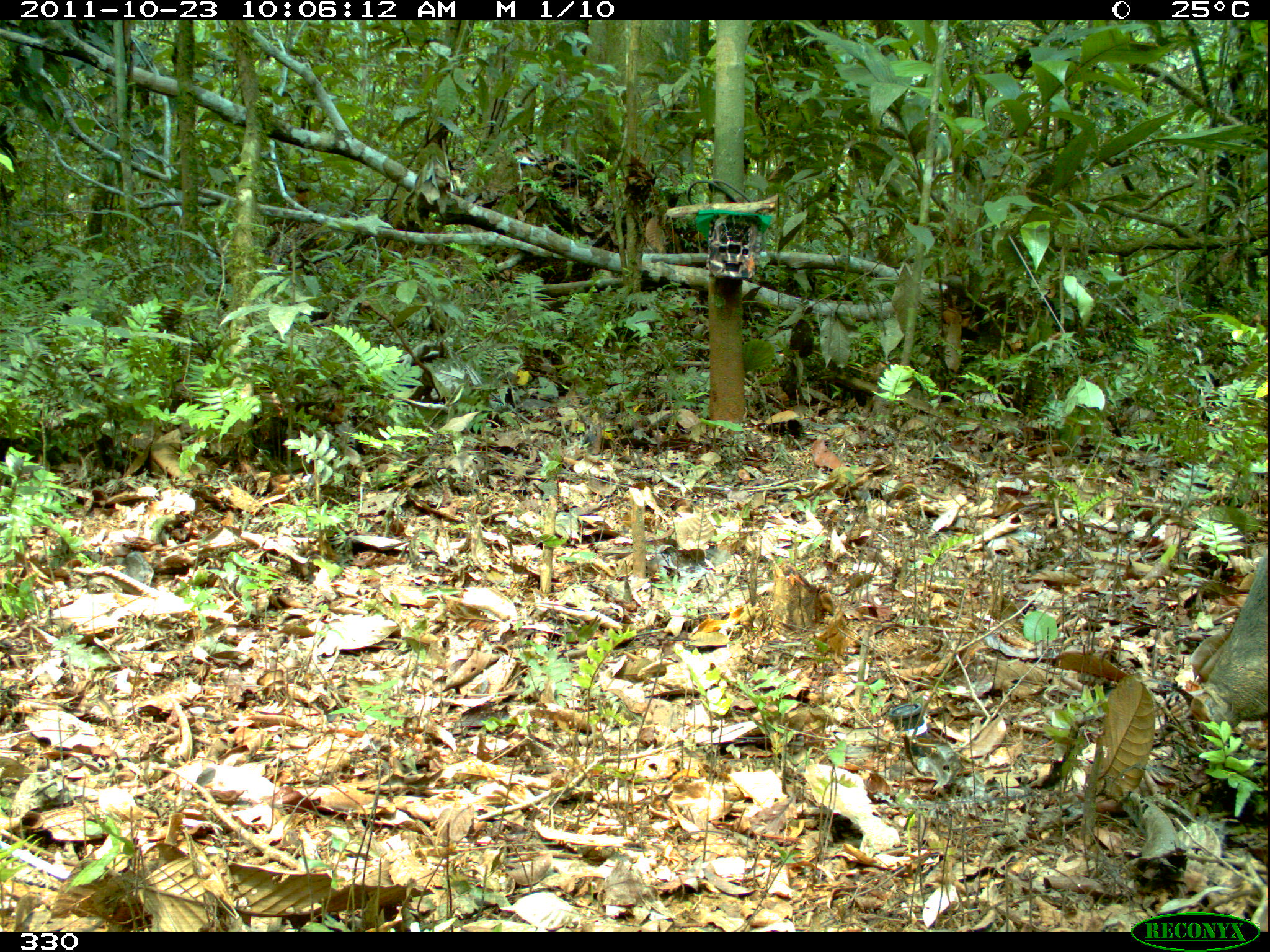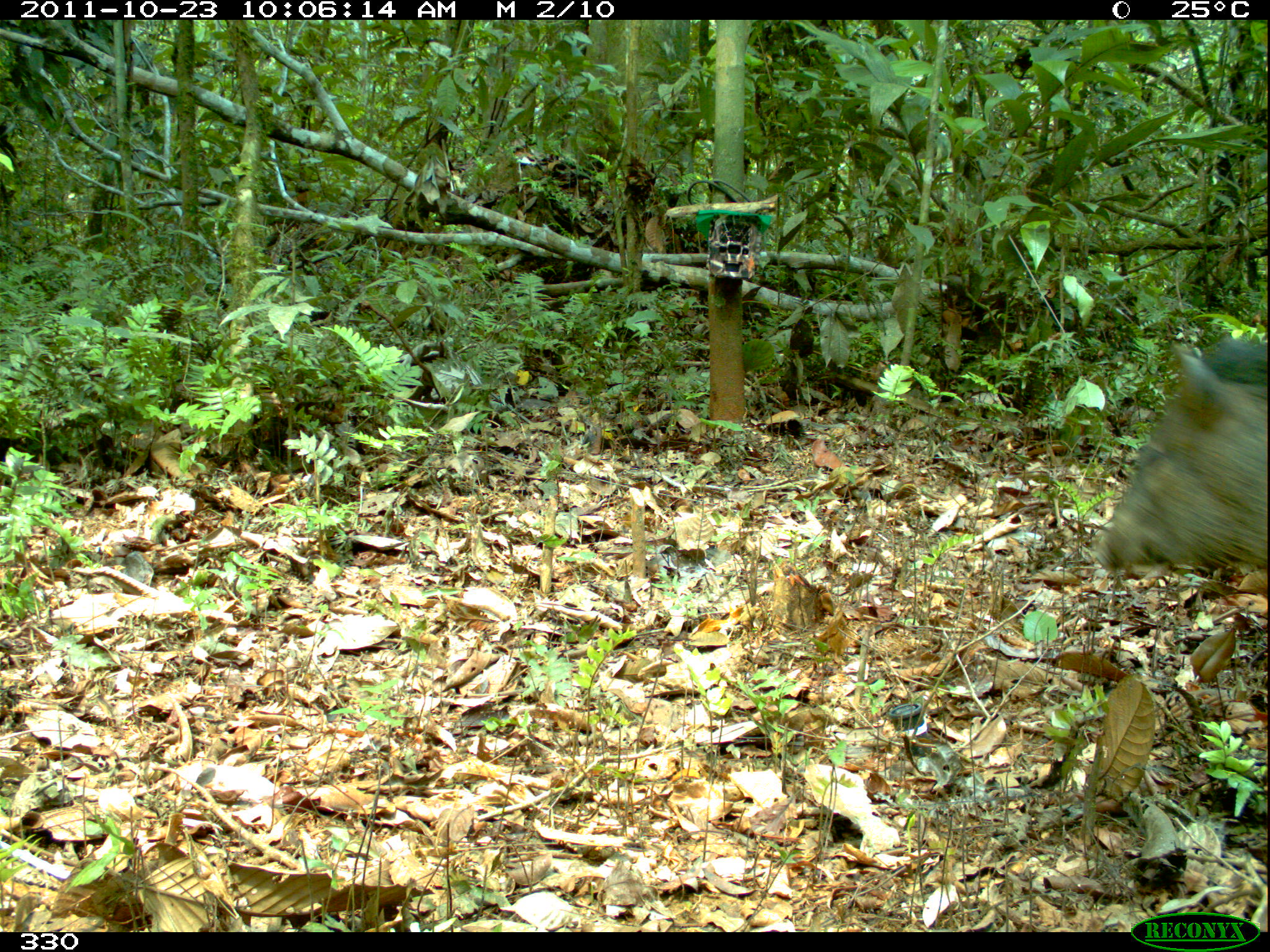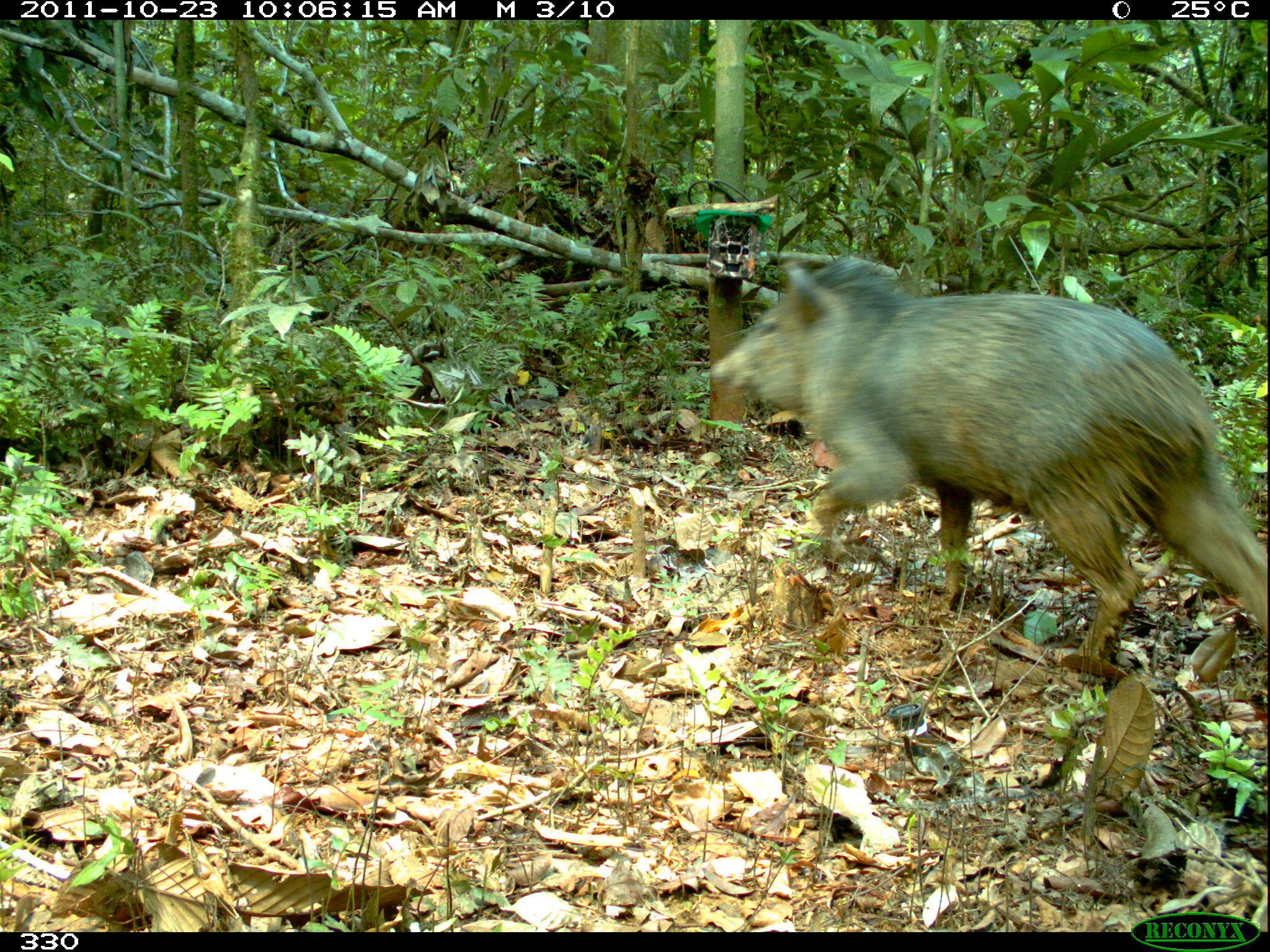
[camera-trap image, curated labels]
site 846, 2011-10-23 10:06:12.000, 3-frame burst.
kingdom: Animalia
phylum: Chordata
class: Mammalia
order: Artiodactyla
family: Tayassuidae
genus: Pecari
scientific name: Pecari tajacu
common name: collared peccary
Pecari tajacu (collared peccary).